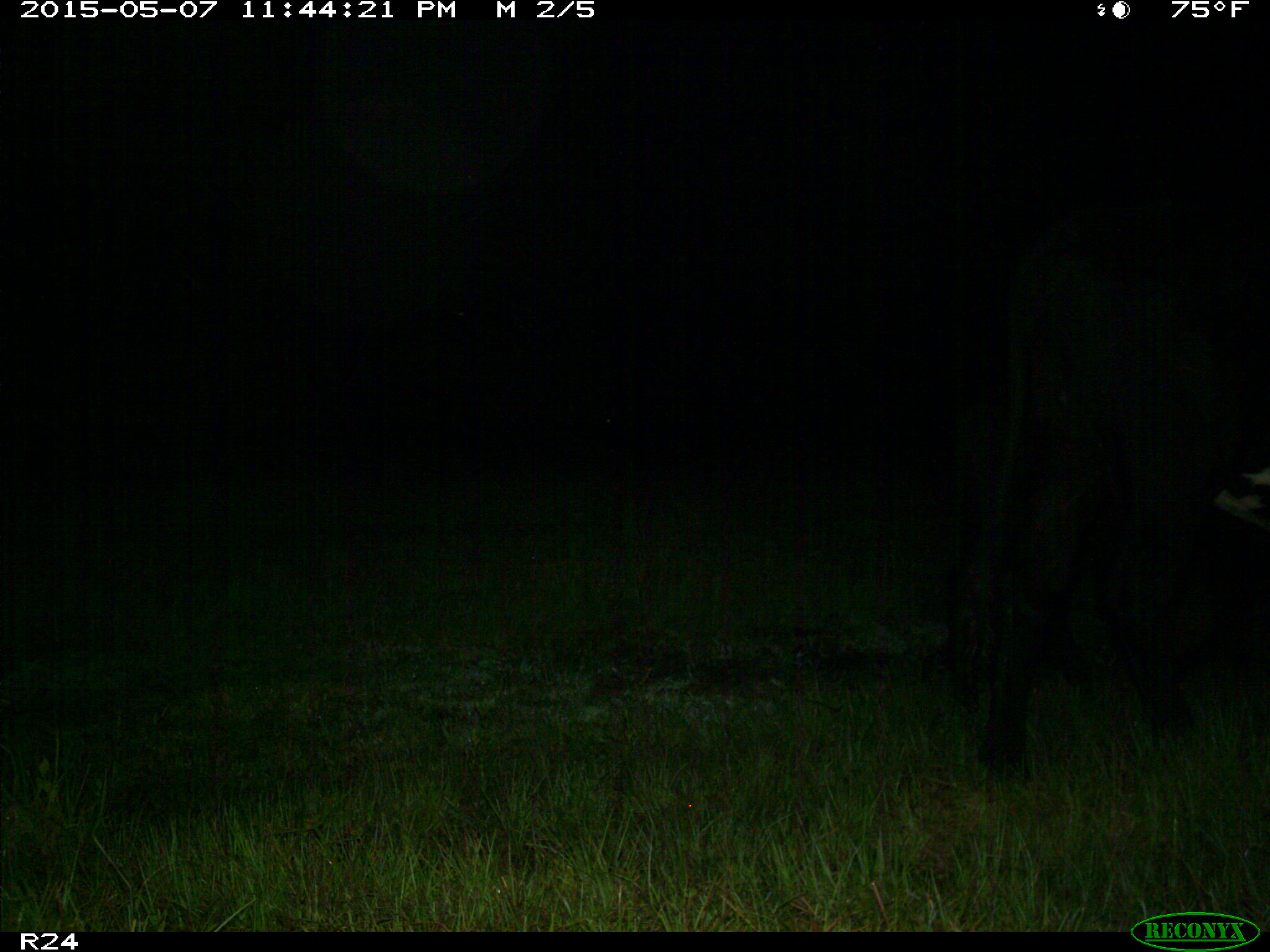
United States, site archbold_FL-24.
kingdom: Animalia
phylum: Chordata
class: Mammalia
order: Artiodactyla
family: Bovidae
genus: Bos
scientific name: Bos taurus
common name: domestic cow